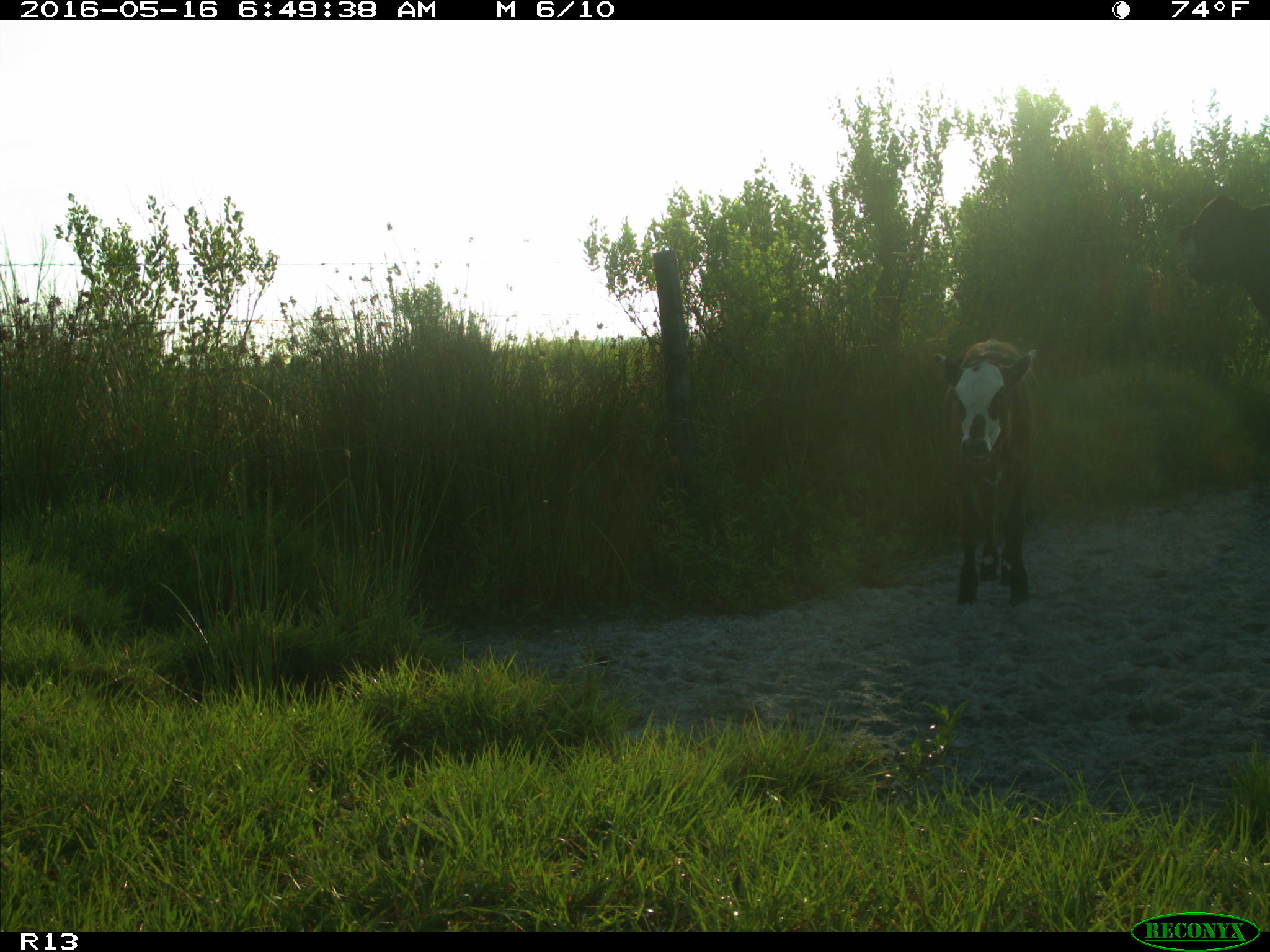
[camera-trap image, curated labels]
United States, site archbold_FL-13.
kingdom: Animalia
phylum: Chordata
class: Mammalia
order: Artiodactyla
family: Bovidae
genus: Bos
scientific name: Bos taurus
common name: domestic cow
Bos taurus (domestic cow).